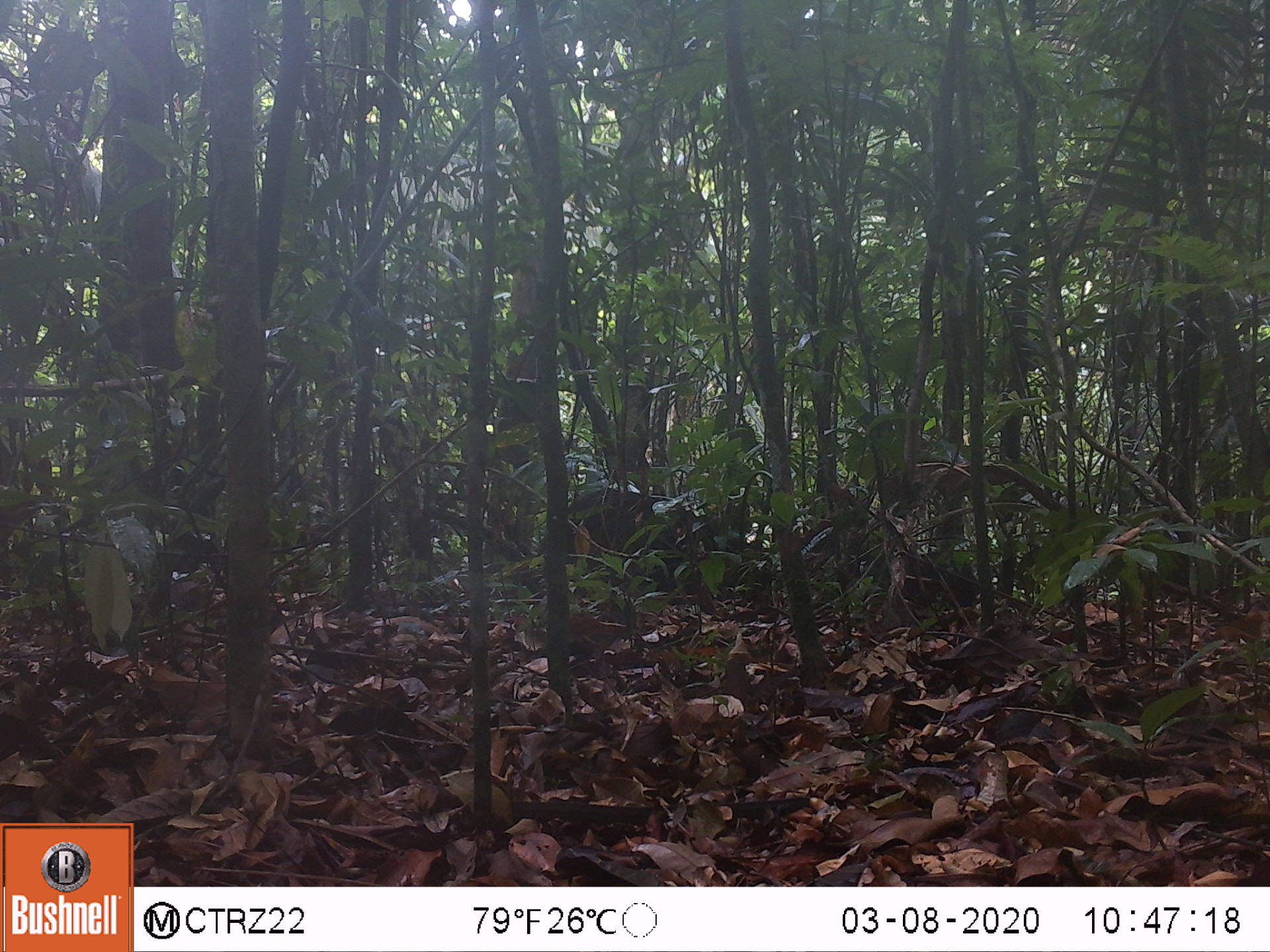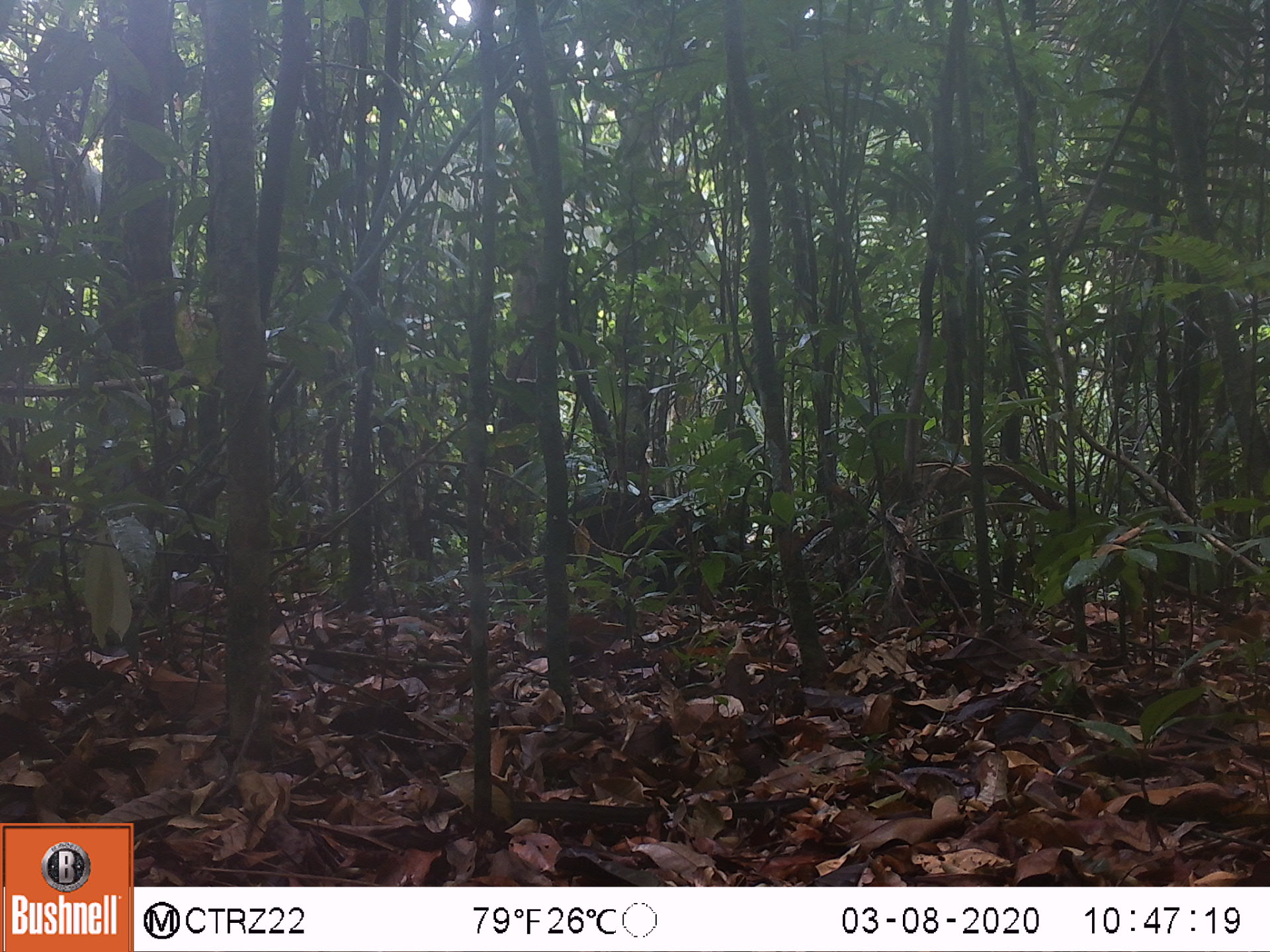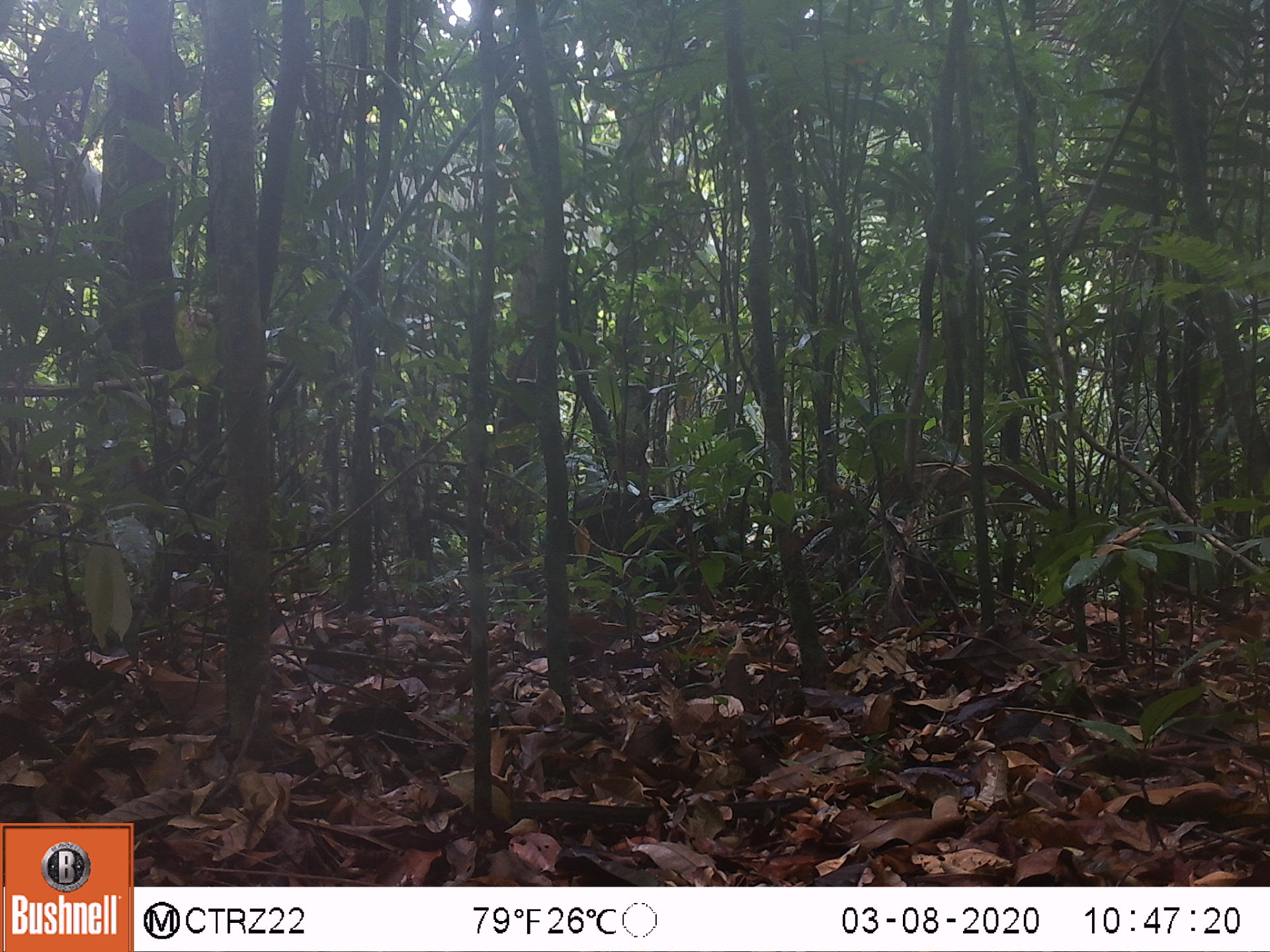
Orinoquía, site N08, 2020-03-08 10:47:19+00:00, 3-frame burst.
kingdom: Animalia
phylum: Chordata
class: Mammalia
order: Artiodactyla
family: Tayassuidae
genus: Tayassu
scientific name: Tayassu pecari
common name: white-lipped peccary